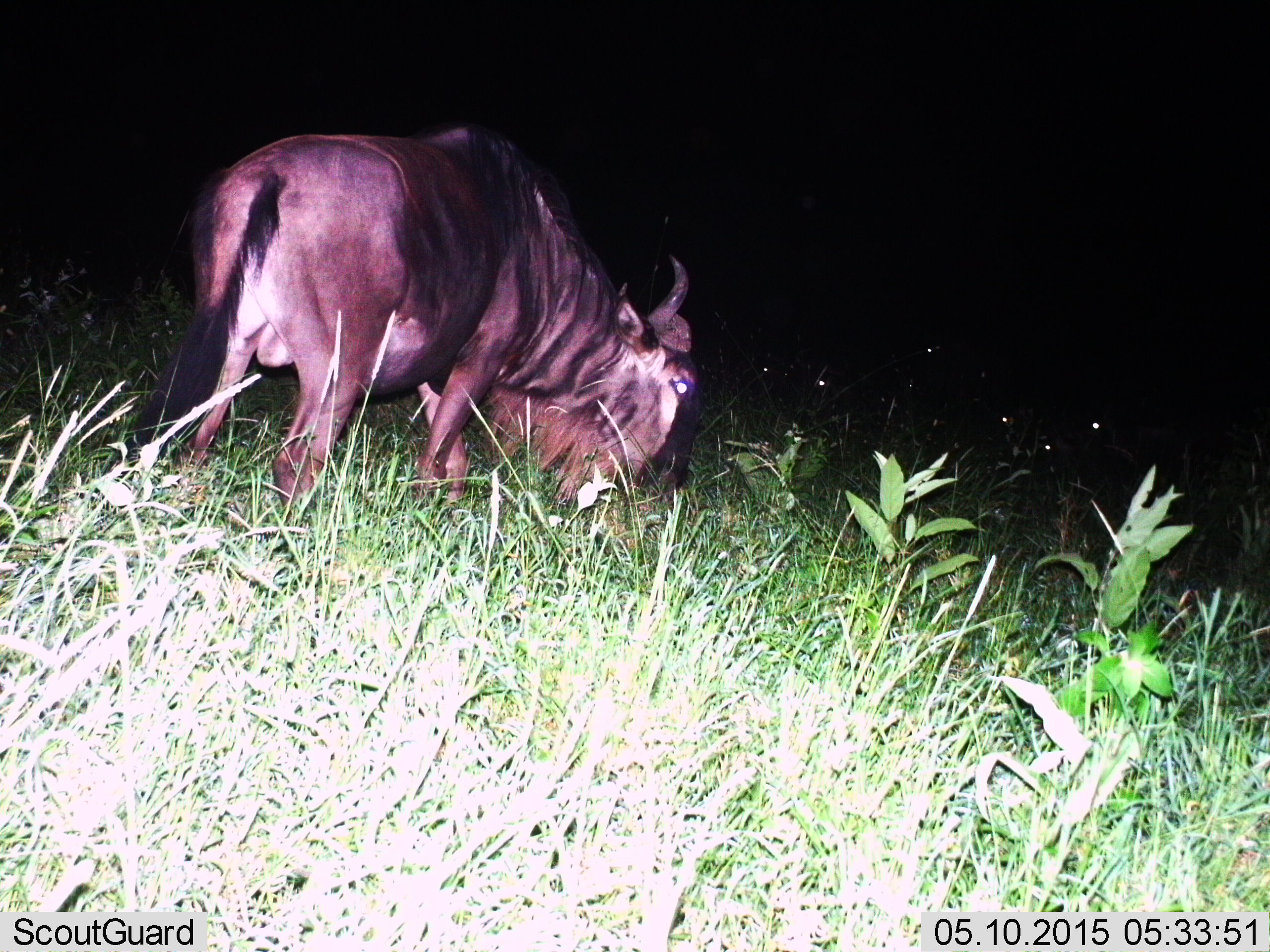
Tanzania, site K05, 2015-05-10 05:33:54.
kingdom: Animalia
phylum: Chordata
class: Mammalia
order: Artiodactyla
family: Bovidae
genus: Connochaetes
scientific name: Connochaetes taurinus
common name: blue wildebeest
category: wildebeest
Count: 1.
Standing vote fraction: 30%.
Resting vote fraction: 10%.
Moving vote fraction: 20%.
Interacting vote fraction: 10%.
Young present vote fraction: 0%.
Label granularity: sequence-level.